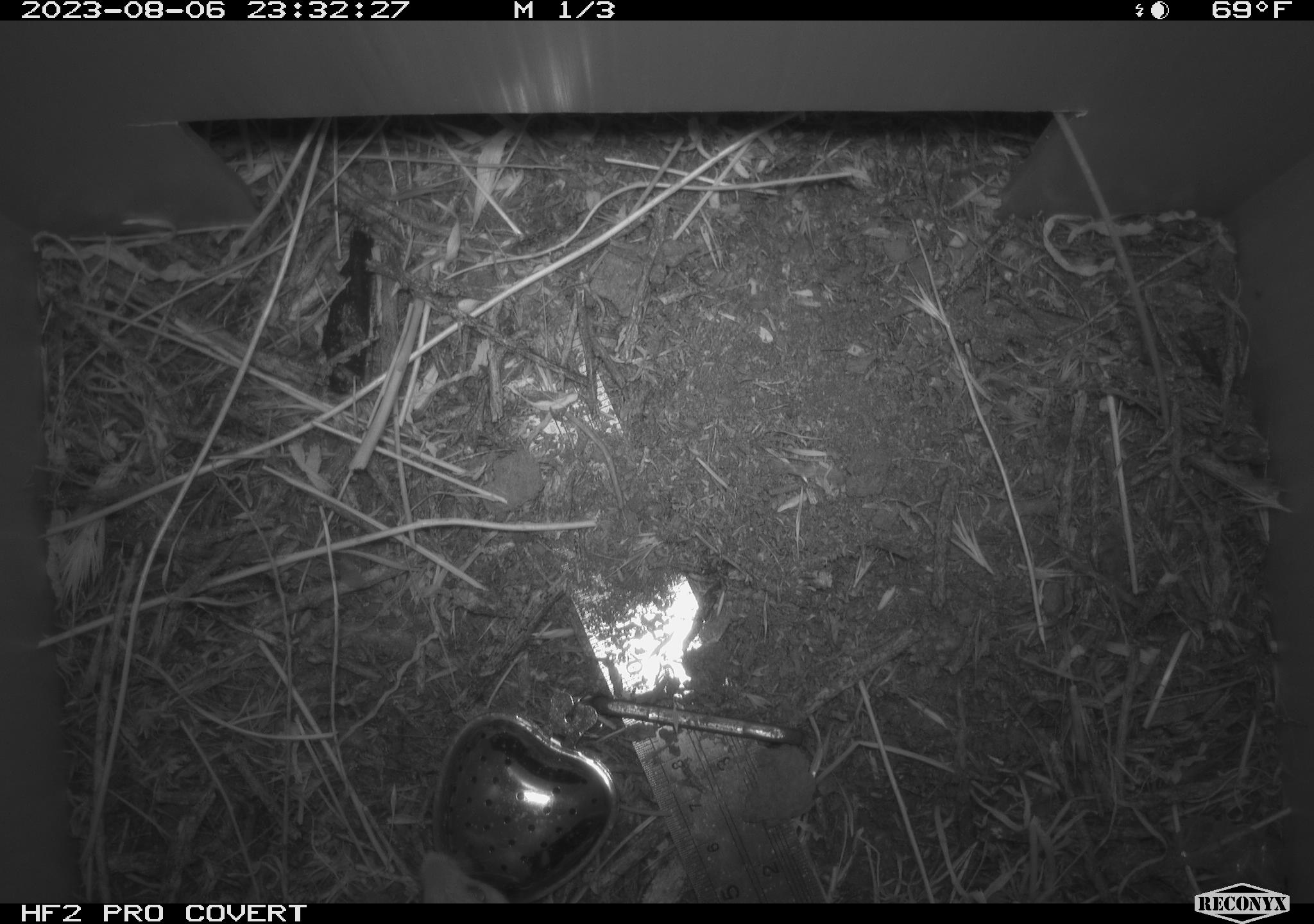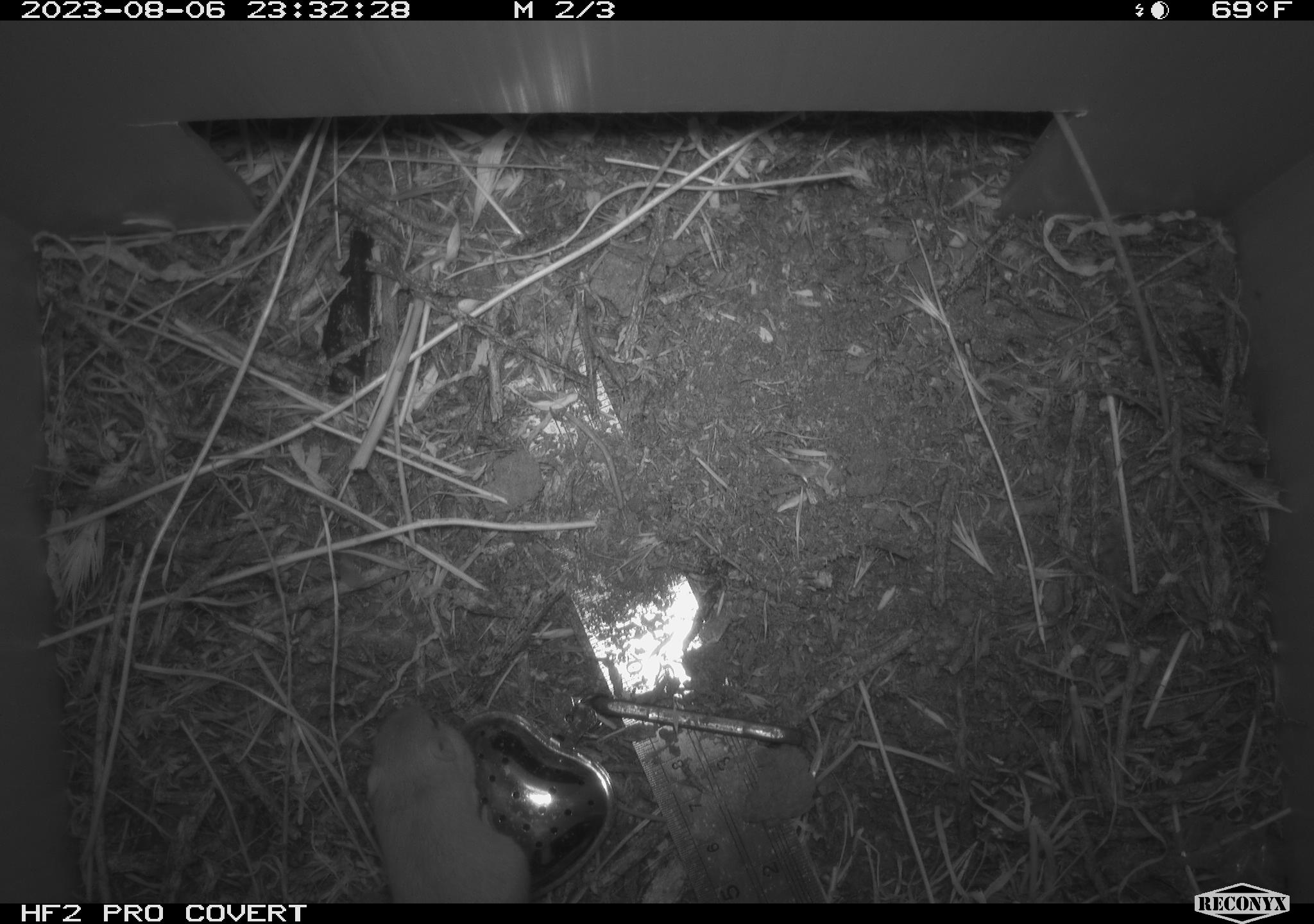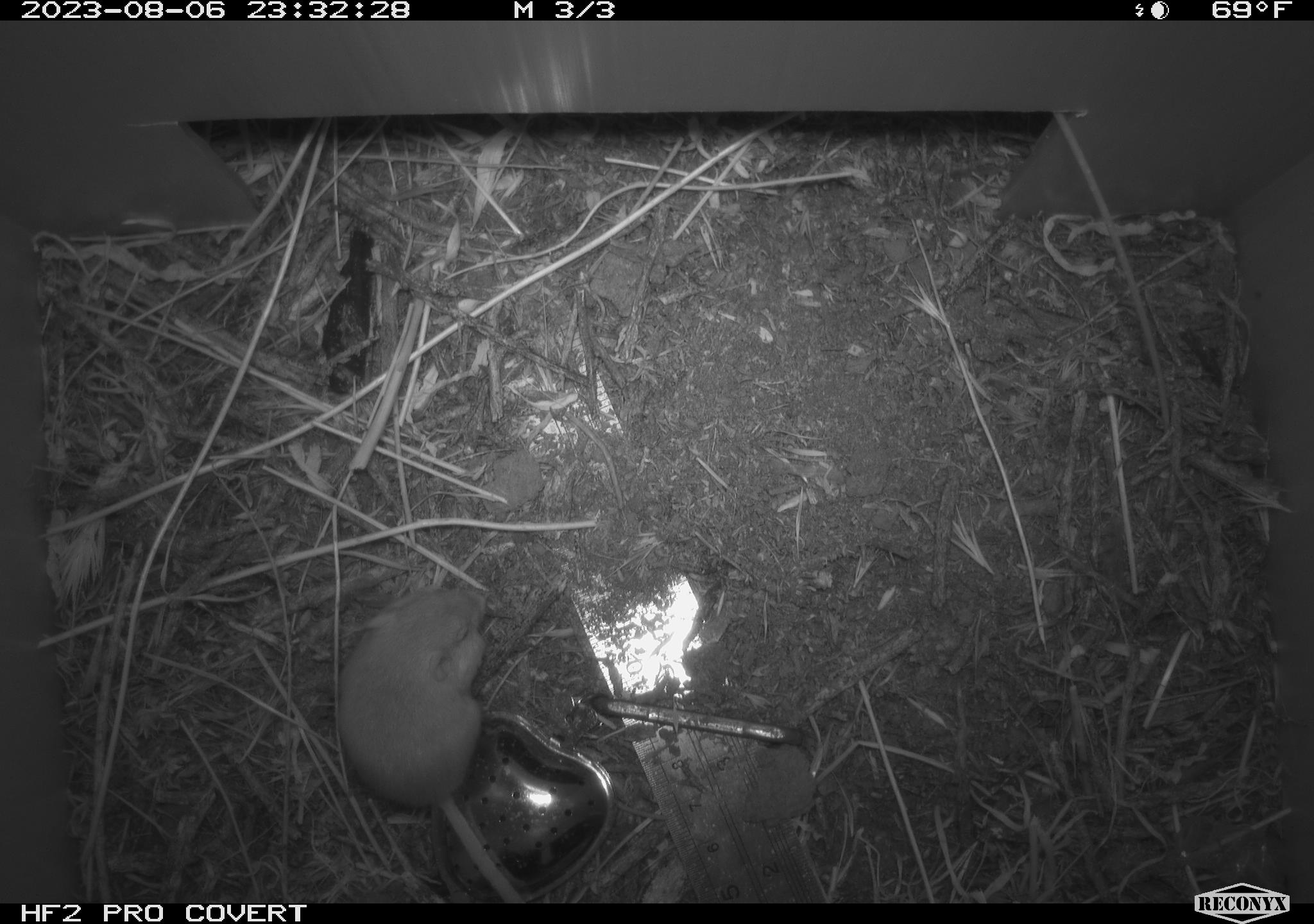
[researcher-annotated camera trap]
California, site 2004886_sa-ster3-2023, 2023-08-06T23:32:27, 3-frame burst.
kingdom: Animalia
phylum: Chordata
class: Mammalia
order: Rodentia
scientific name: Rodentia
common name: mouse species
Mouse species (Rodentia).